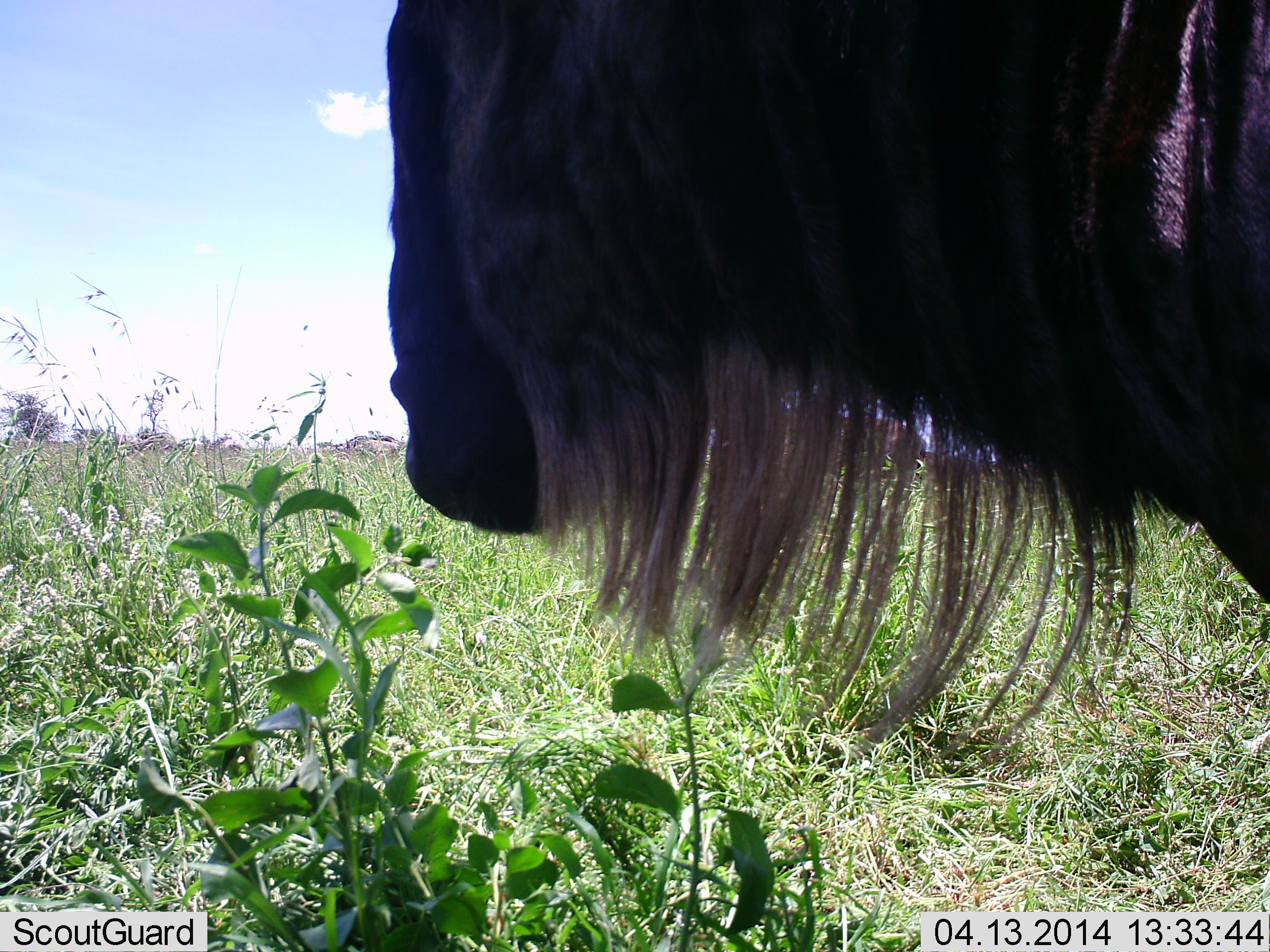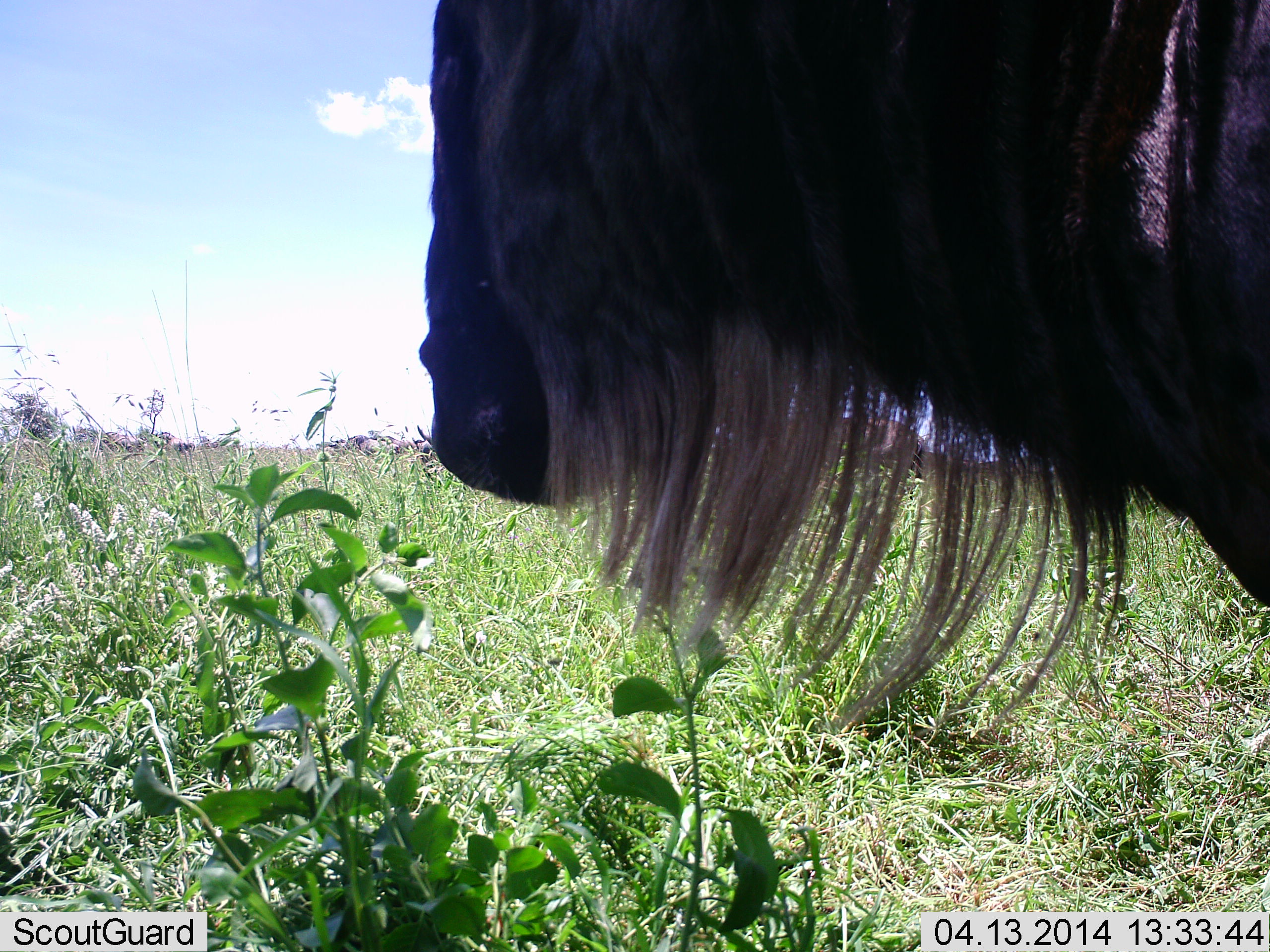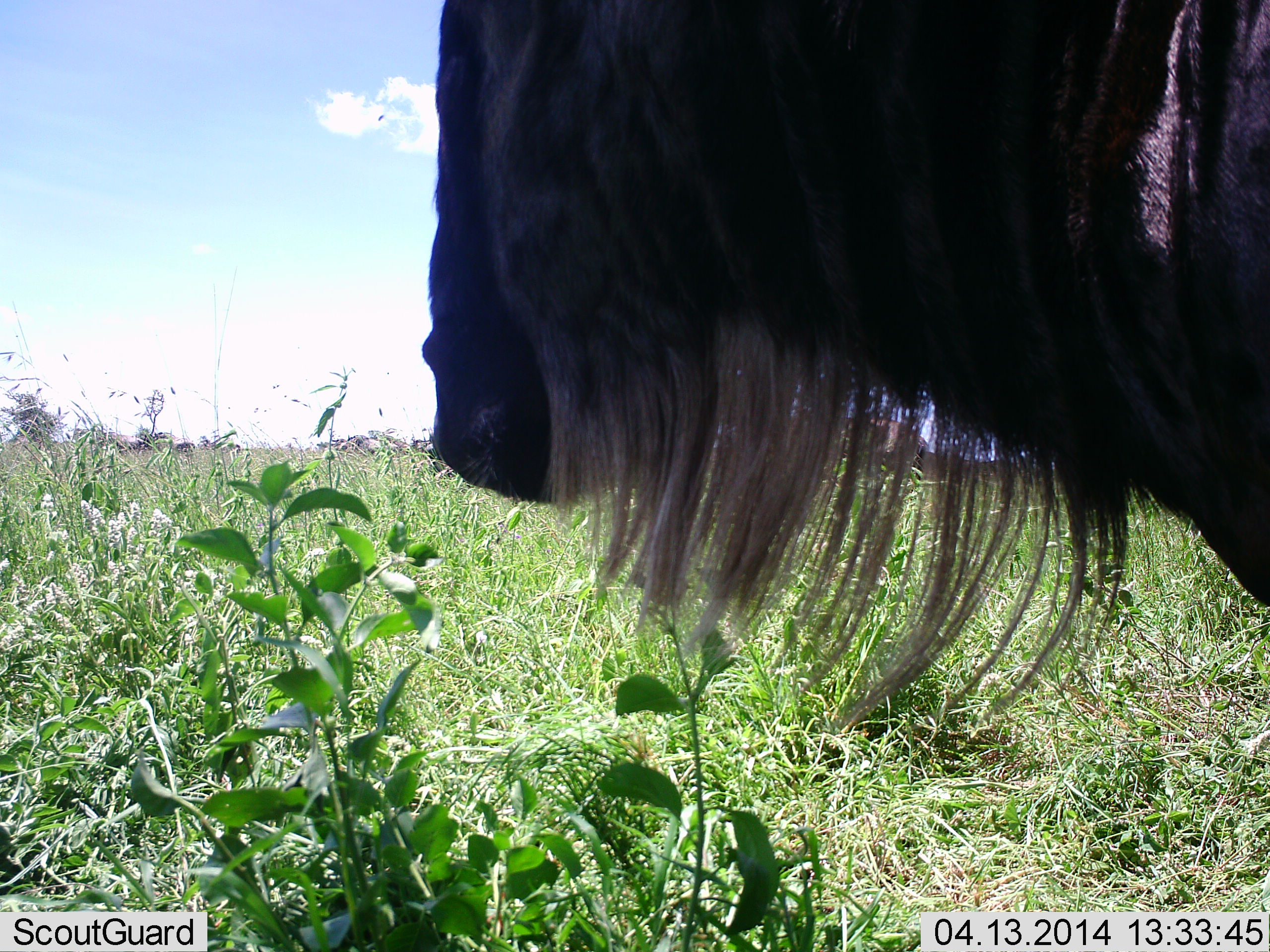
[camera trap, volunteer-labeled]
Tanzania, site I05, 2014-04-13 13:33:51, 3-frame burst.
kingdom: Animalia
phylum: Chordata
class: Mammalia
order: Artiodactyla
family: Bovidae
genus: Connochaetes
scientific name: Connochaetes taurinus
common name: blue wildebeest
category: wildebeest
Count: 1.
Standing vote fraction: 100%.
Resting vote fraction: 10%.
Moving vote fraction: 0%.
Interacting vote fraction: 0%.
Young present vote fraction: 0%.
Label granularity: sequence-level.